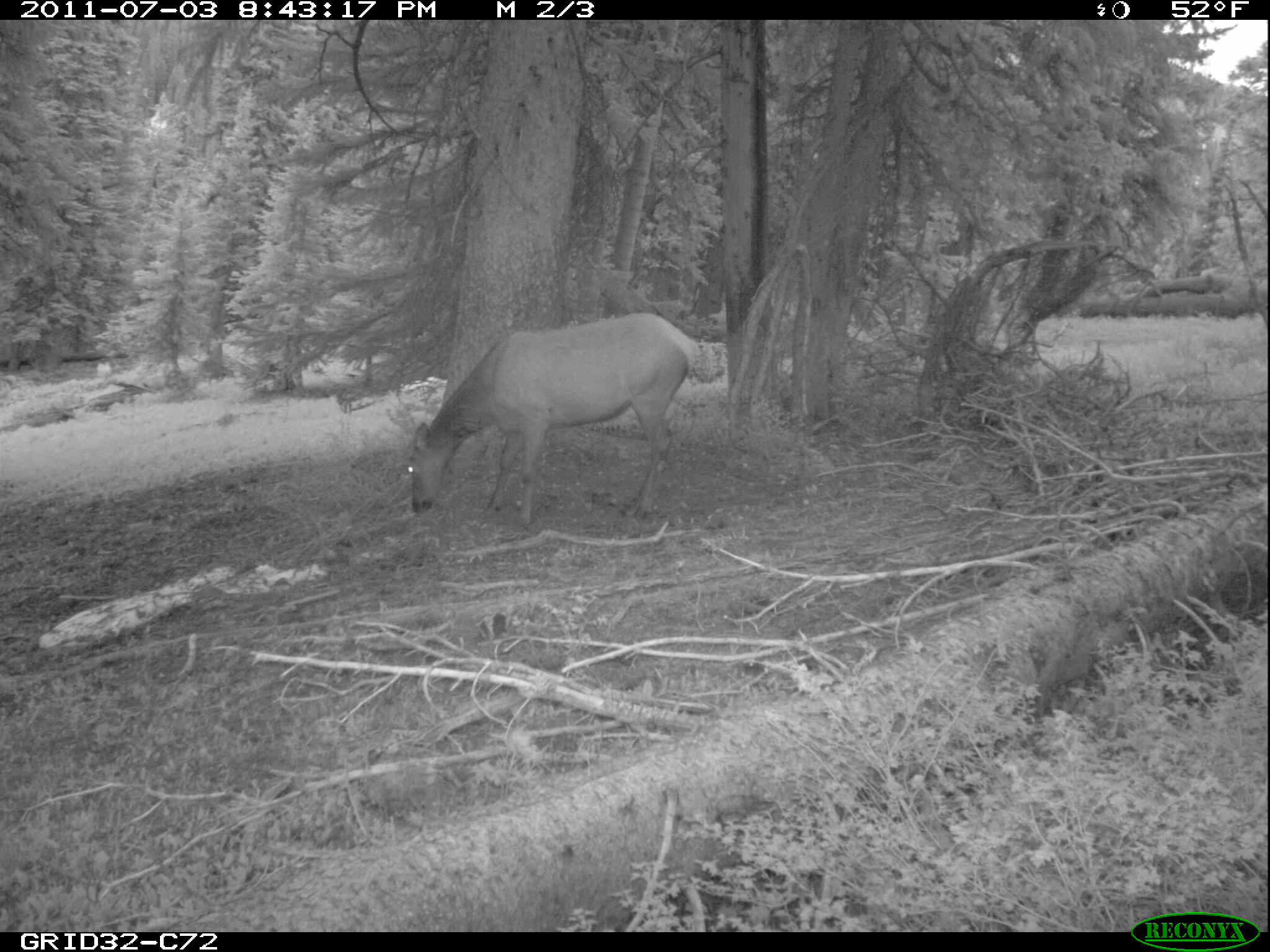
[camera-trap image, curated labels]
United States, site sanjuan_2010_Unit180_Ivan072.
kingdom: Animalia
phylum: Chordata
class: Mammalia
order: Artiodactyla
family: Cervidae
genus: Cervus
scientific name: Cervus elaphus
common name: red deer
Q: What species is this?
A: Cervus elaphus (red deer).